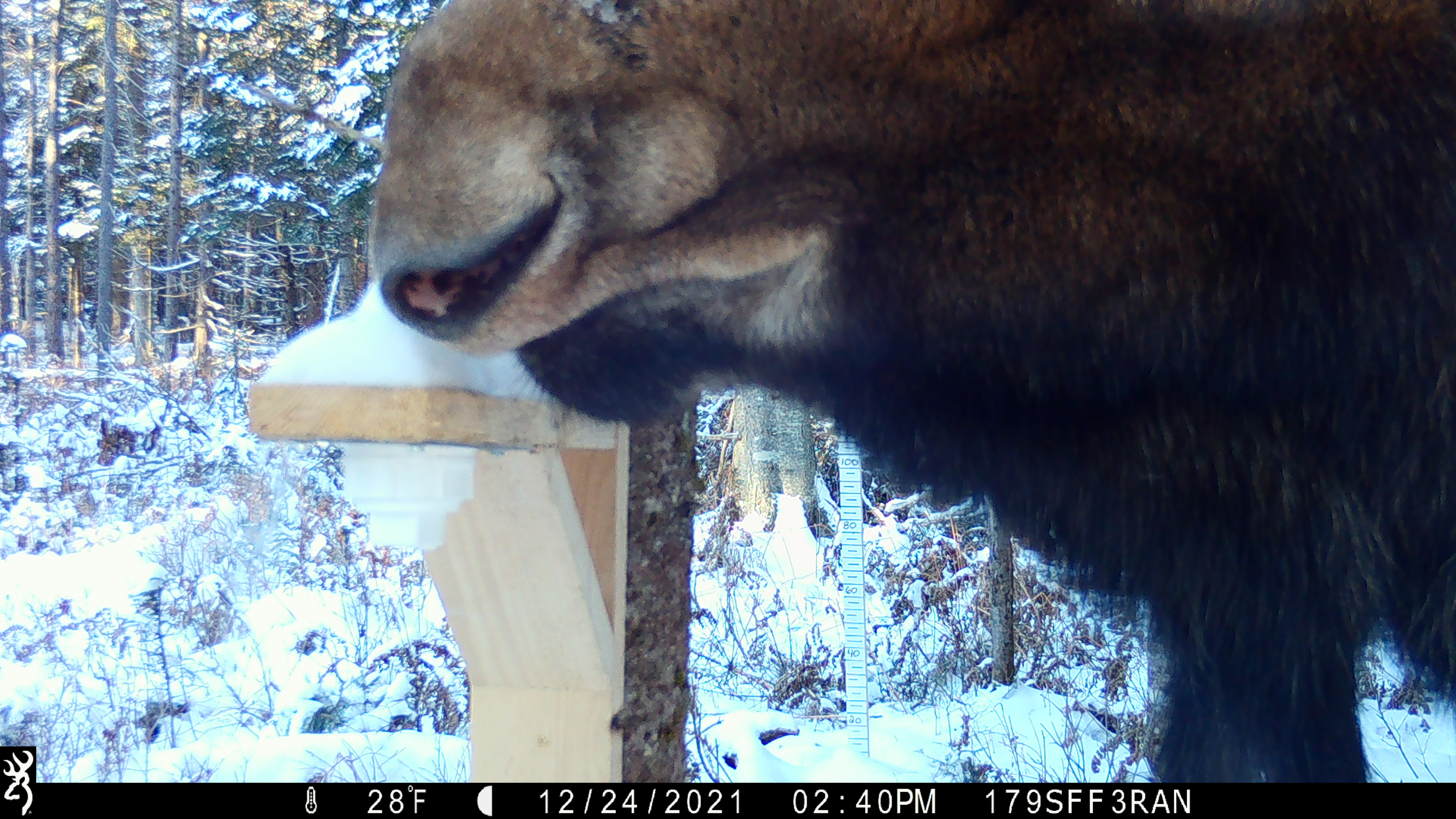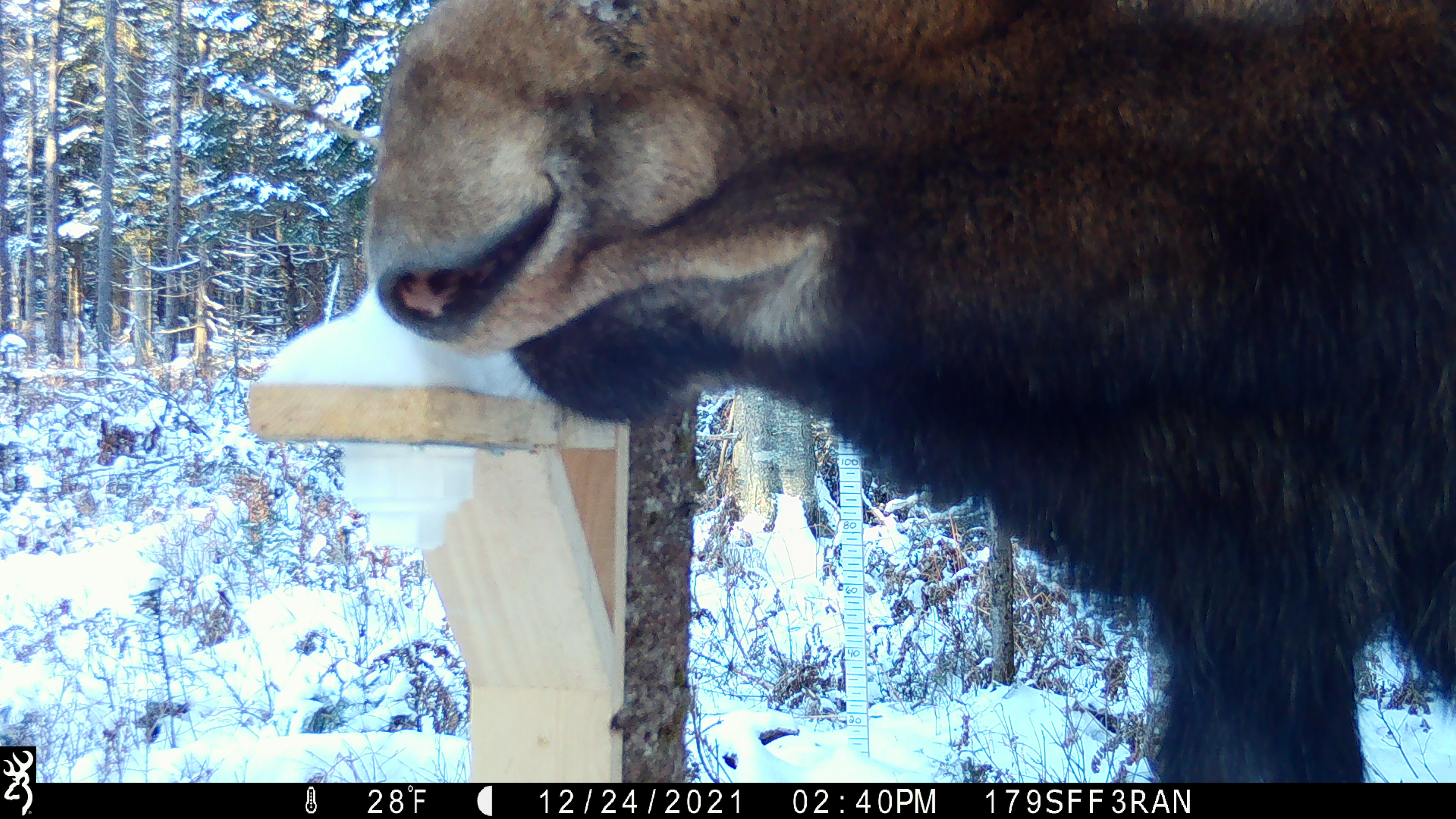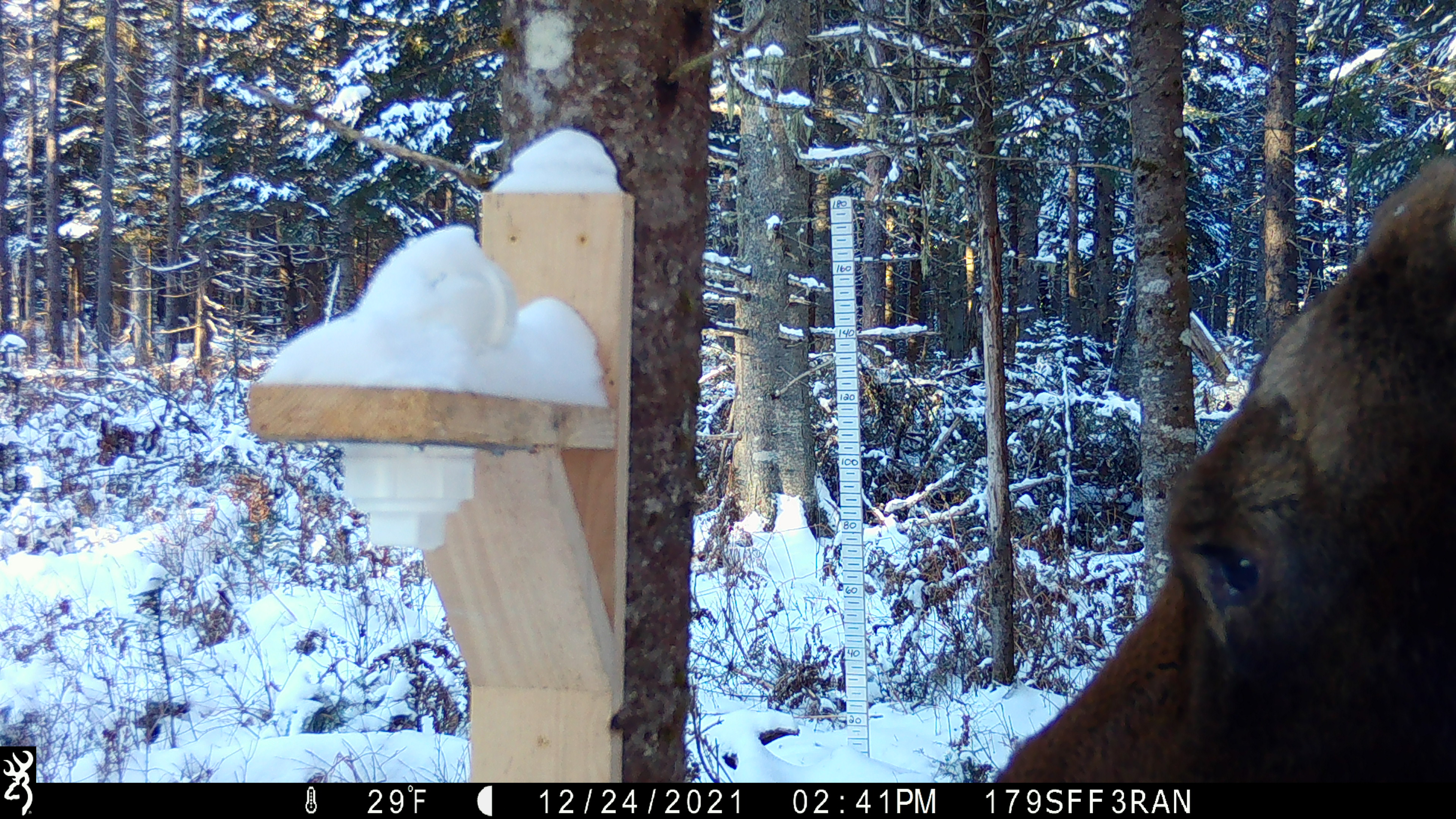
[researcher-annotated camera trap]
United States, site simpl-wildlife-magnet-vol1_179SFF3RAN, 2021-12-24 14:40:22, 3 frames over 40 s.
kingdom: Animalia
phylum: Chordata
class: Mammalia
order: Artiodactyla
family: Cervidae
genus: Alces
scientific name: Alces alces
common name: moose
Moose (Alces alces).